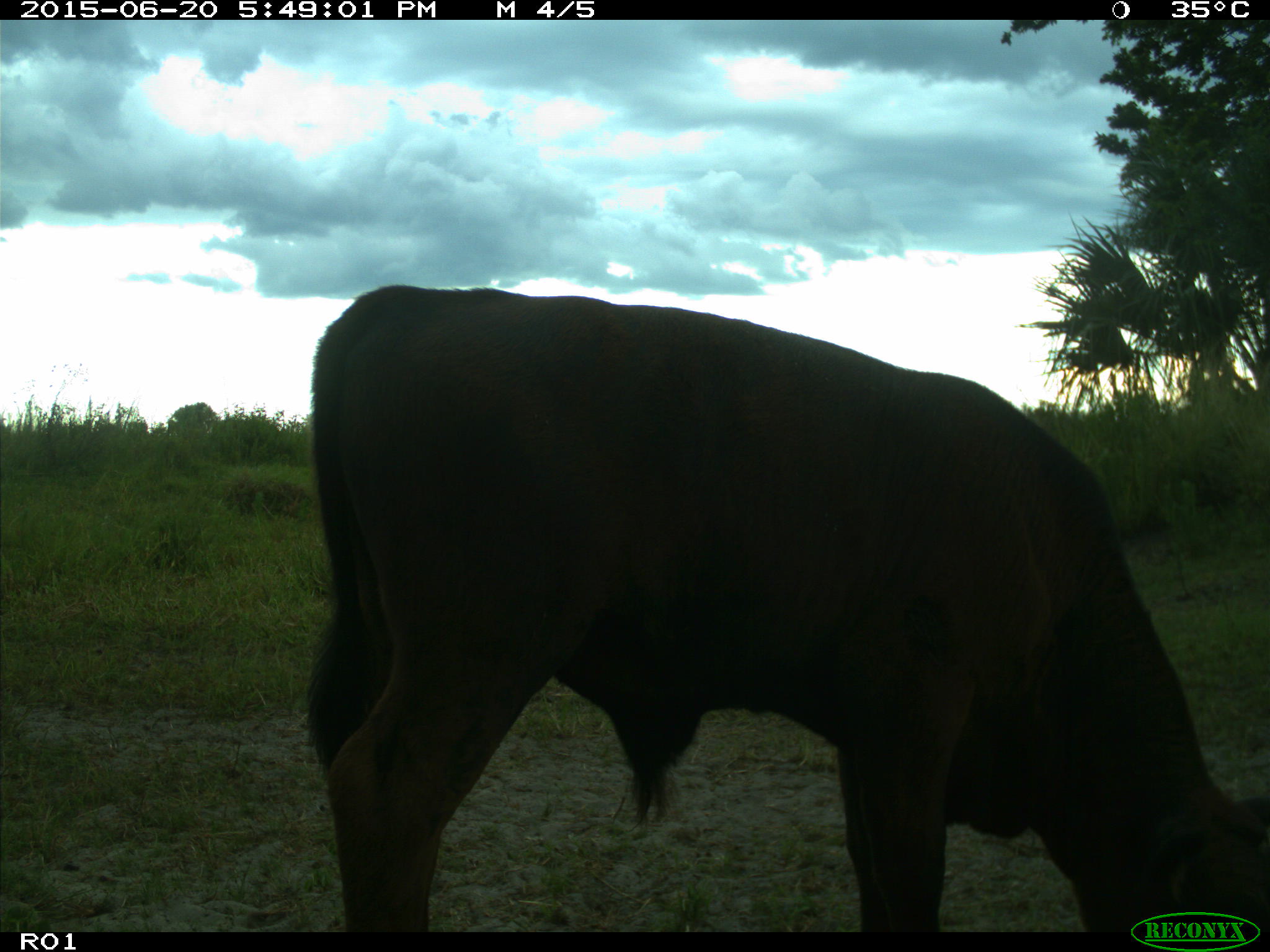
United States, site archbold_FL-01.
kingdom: Animalia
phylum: Chordata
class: Mammalia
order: Artiodactyla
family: Bovidae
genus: Bos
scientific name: Bos taurus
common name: domestic cow